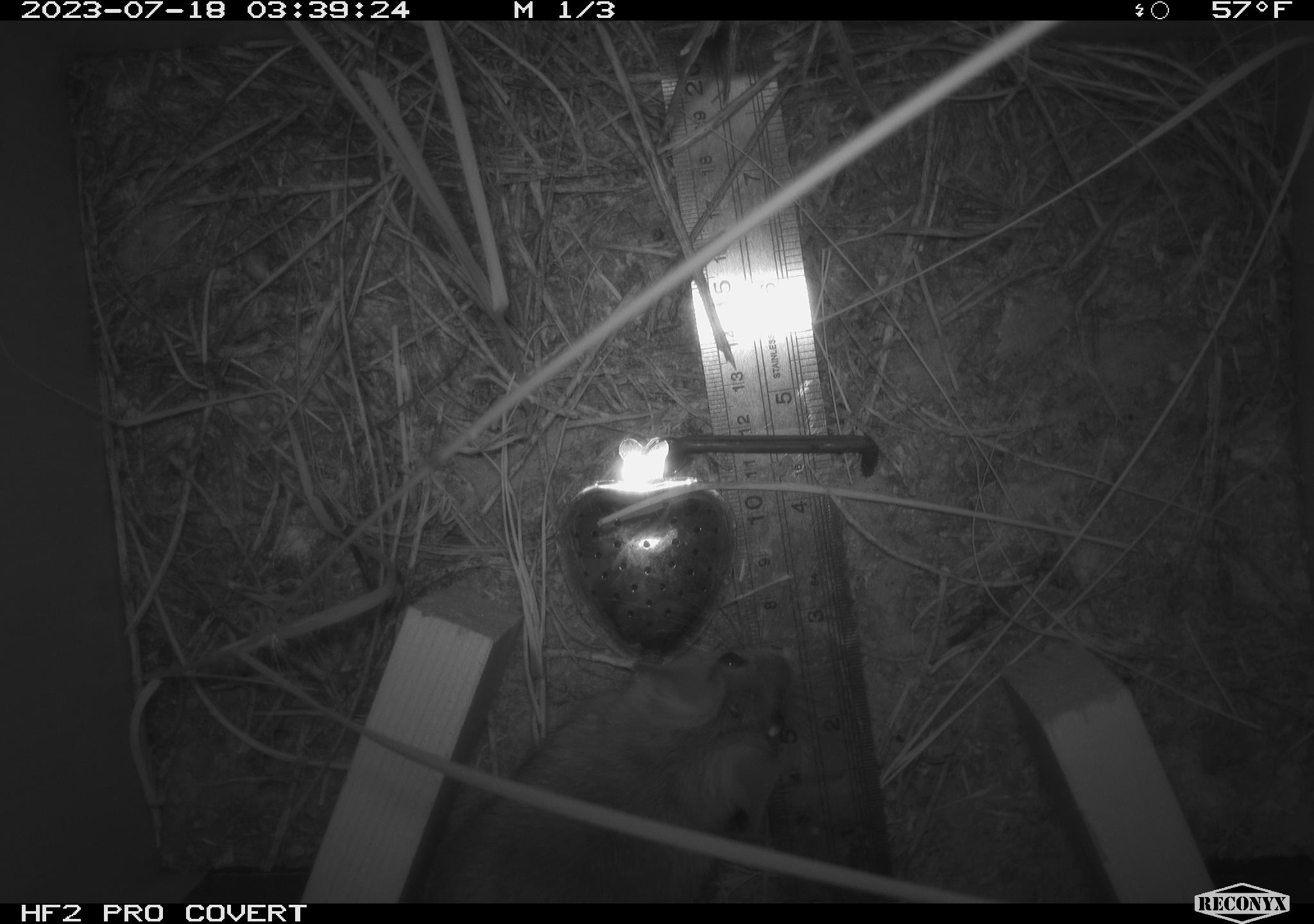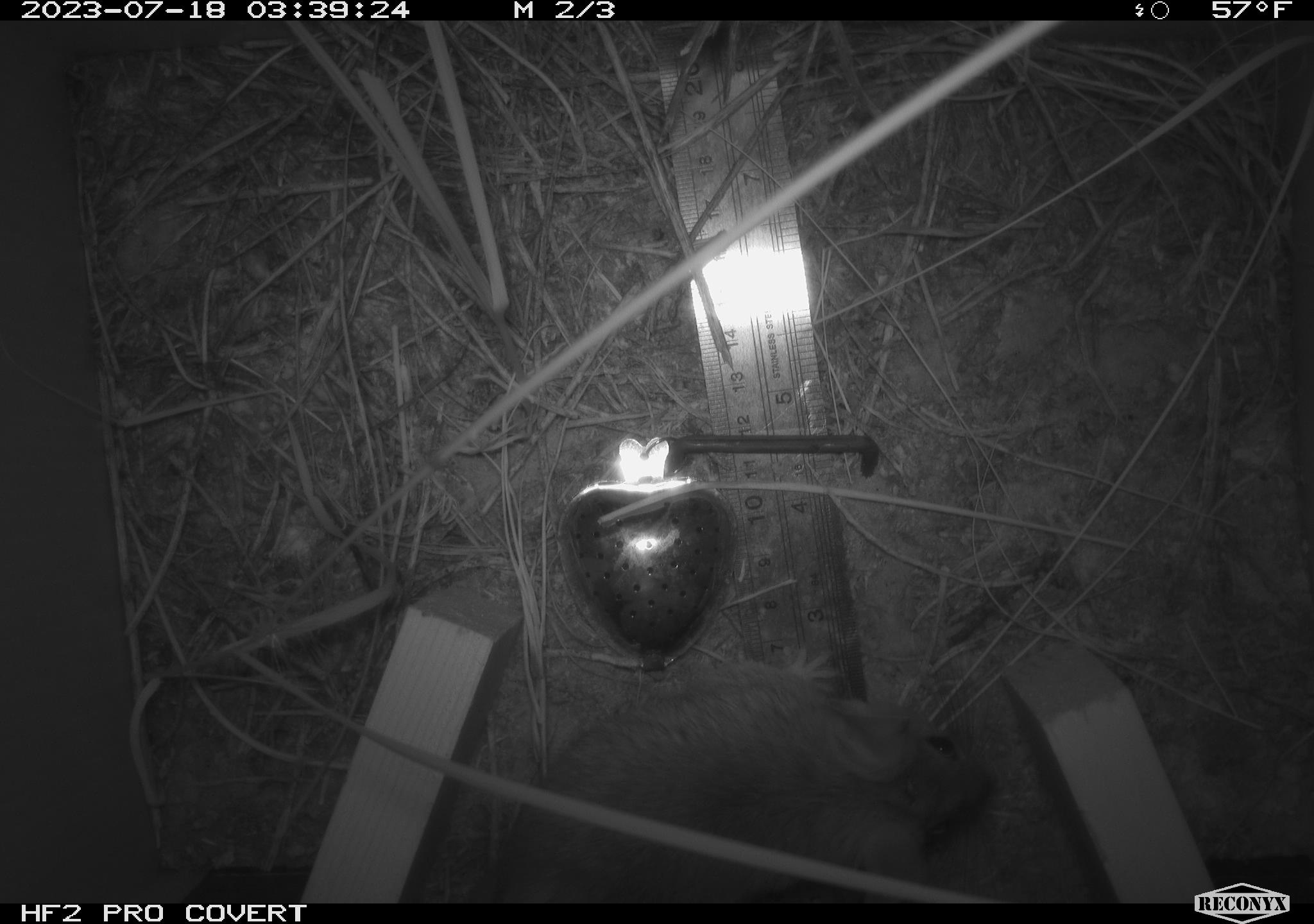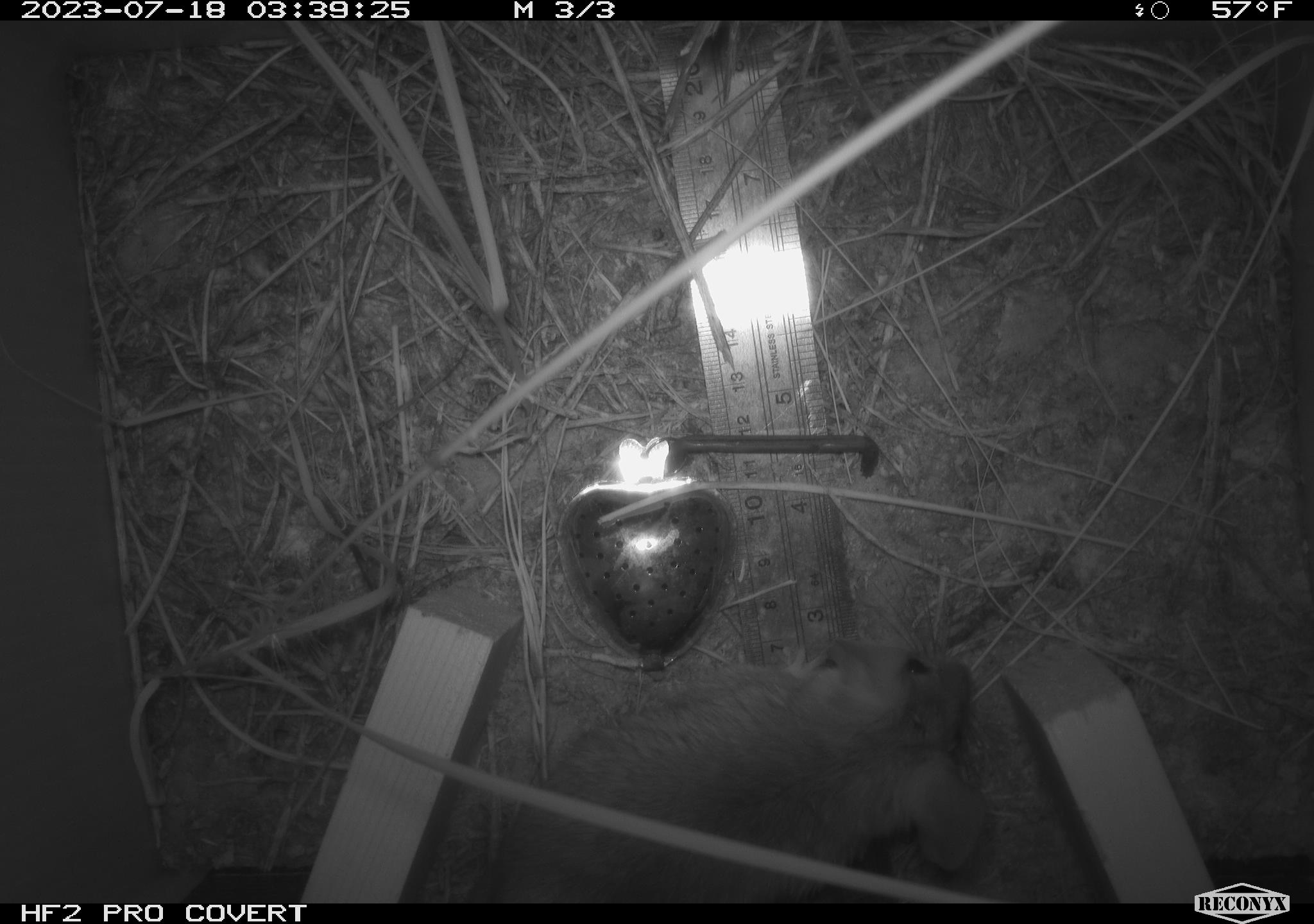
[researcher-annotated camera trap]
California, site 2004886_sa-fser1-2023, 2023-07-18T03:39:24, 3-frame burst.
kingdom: Animalia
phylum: Chordata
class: Mammalia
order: Rodentia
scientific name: Rodentia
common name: mouse species